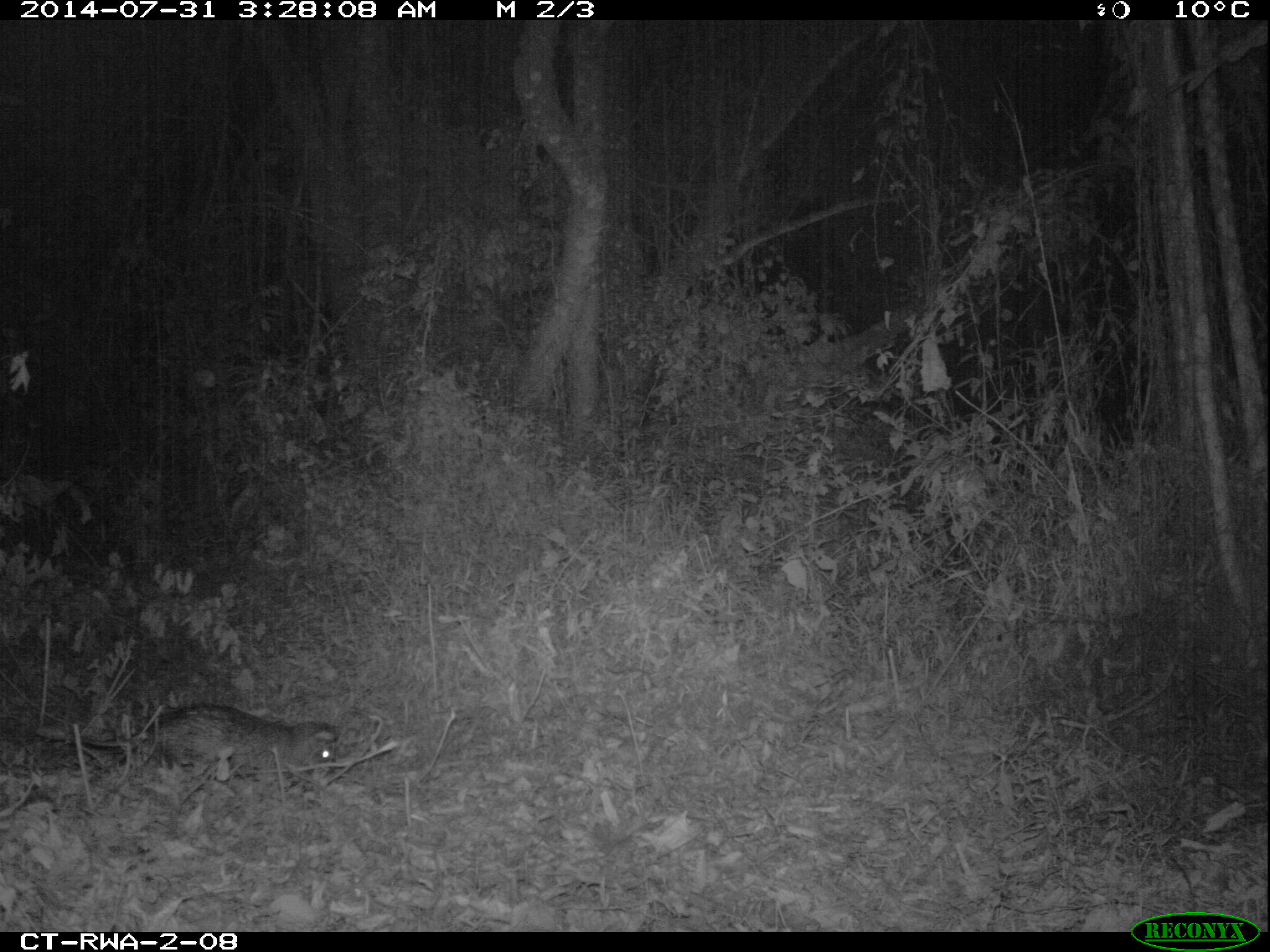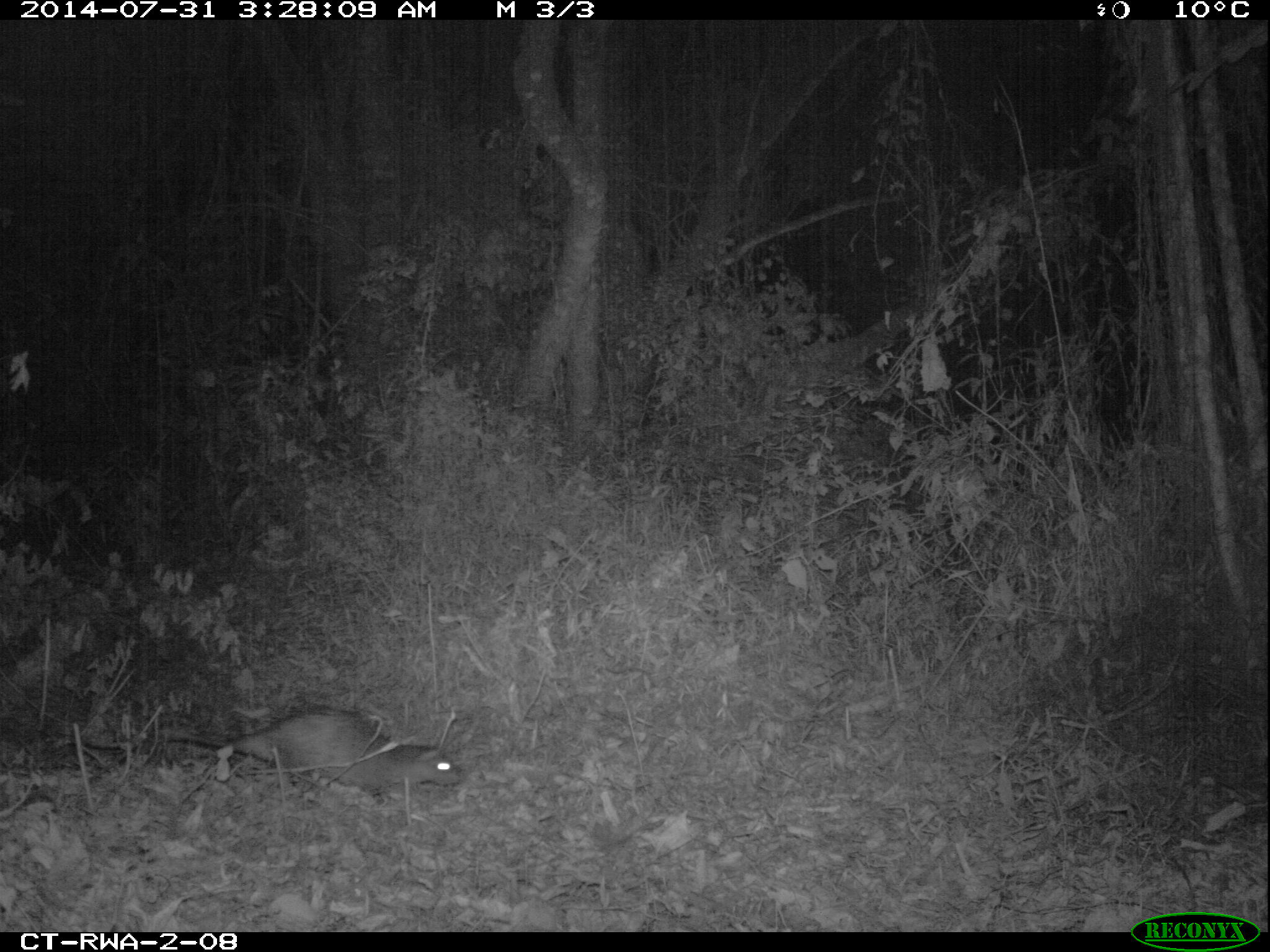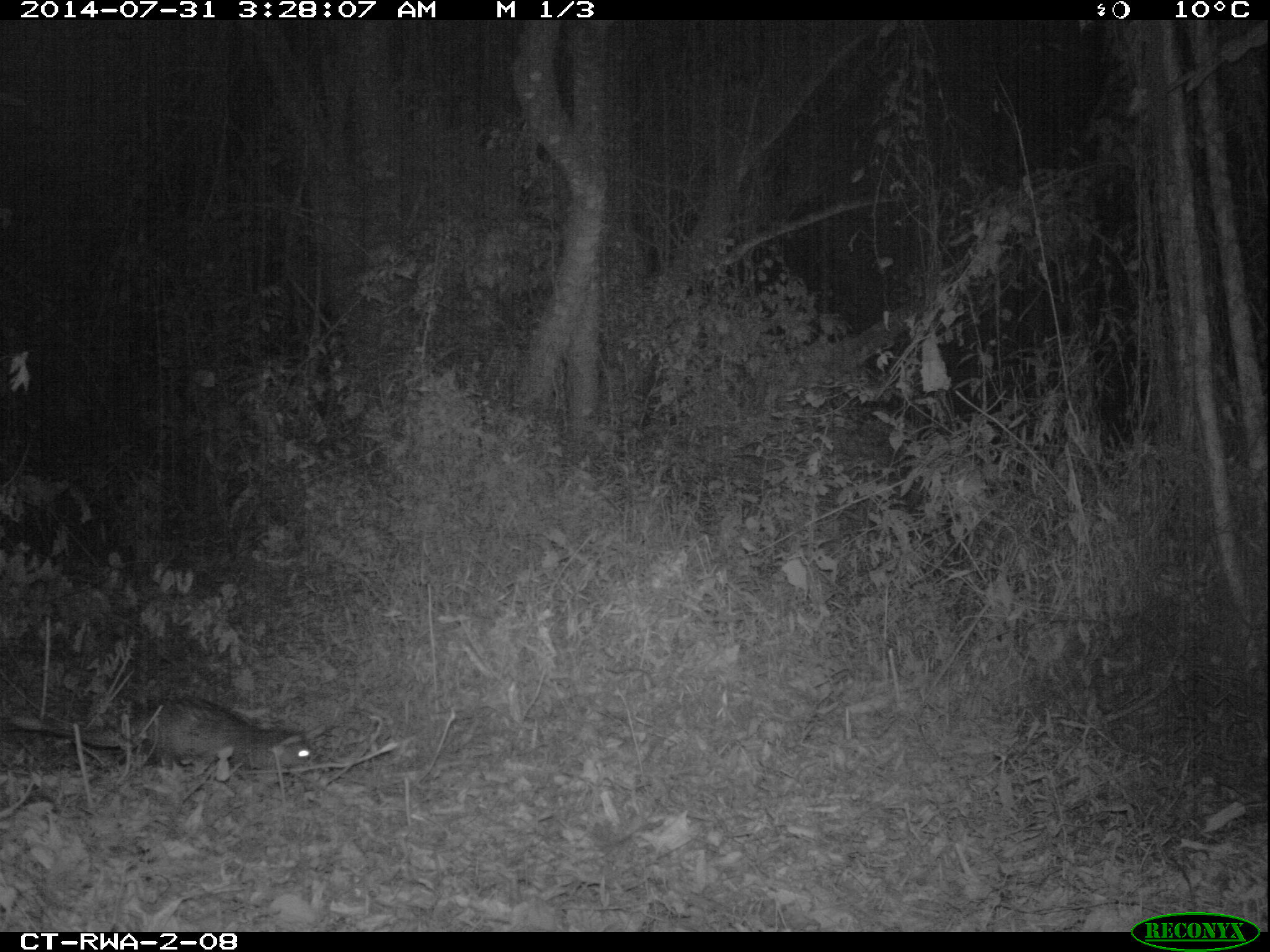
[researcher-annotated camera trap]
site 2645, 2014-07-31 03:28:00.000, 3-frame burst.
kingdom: Animalia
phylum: Chordata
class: Mammalia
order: Rodentia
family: Hystricidae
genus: Atherurus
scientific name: Atherurus africanus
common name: african brush-tailed porcupine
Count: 1.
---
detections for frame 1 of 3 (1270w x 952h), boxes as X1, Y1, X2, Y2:
atherurus africanus: 37, 701, 338, 778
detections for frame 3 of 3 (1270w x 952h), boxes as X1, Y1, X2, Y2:
atherurus africanus: 1, 688, 320, 777